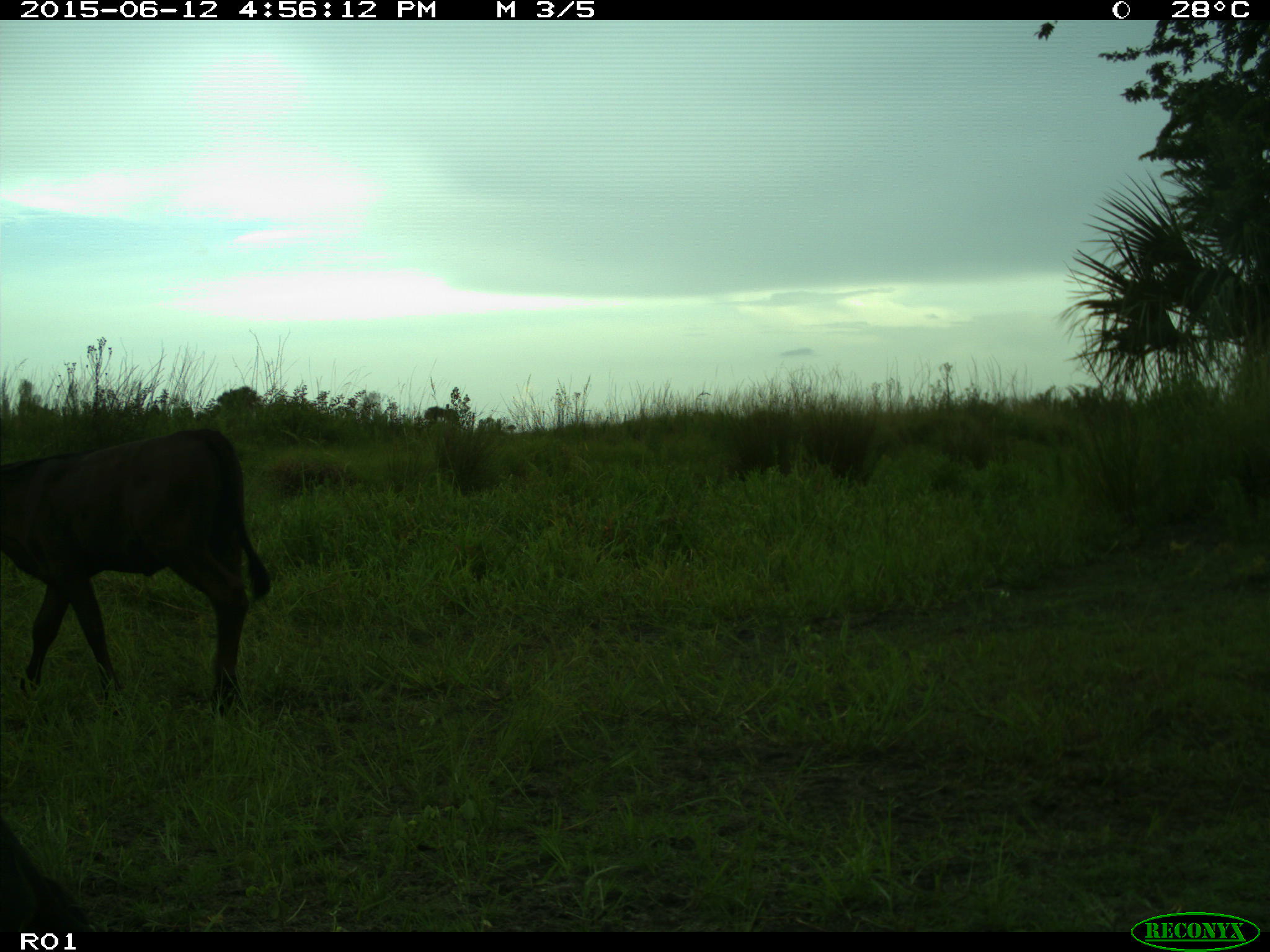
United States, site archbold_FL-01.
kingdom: Animalia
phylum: Chordata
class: Mammalia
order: Artiodactyla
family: Bovidae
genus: Bos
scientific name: Bos taurus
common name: domestic cow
Bos taurus (domestic cow).